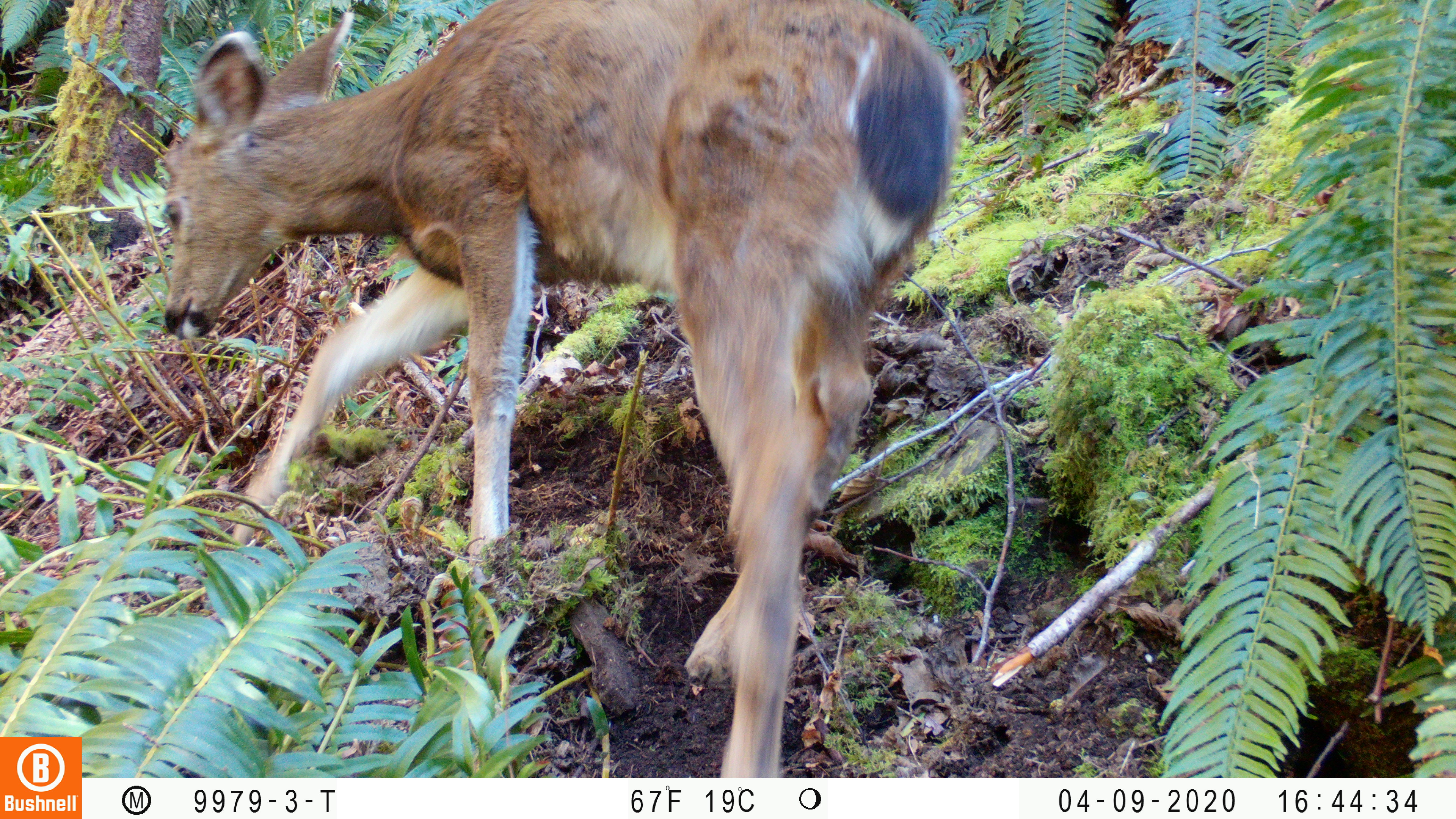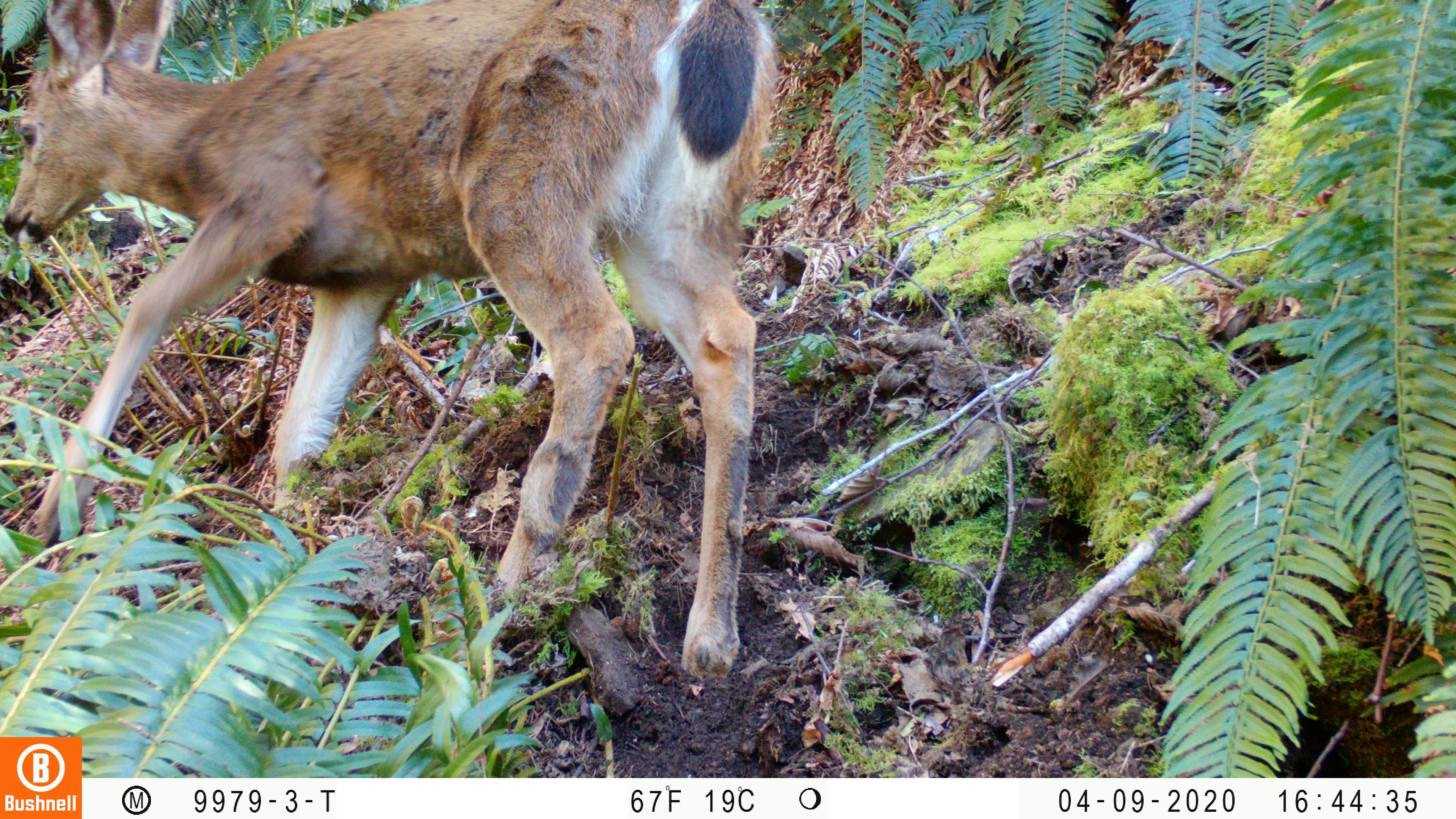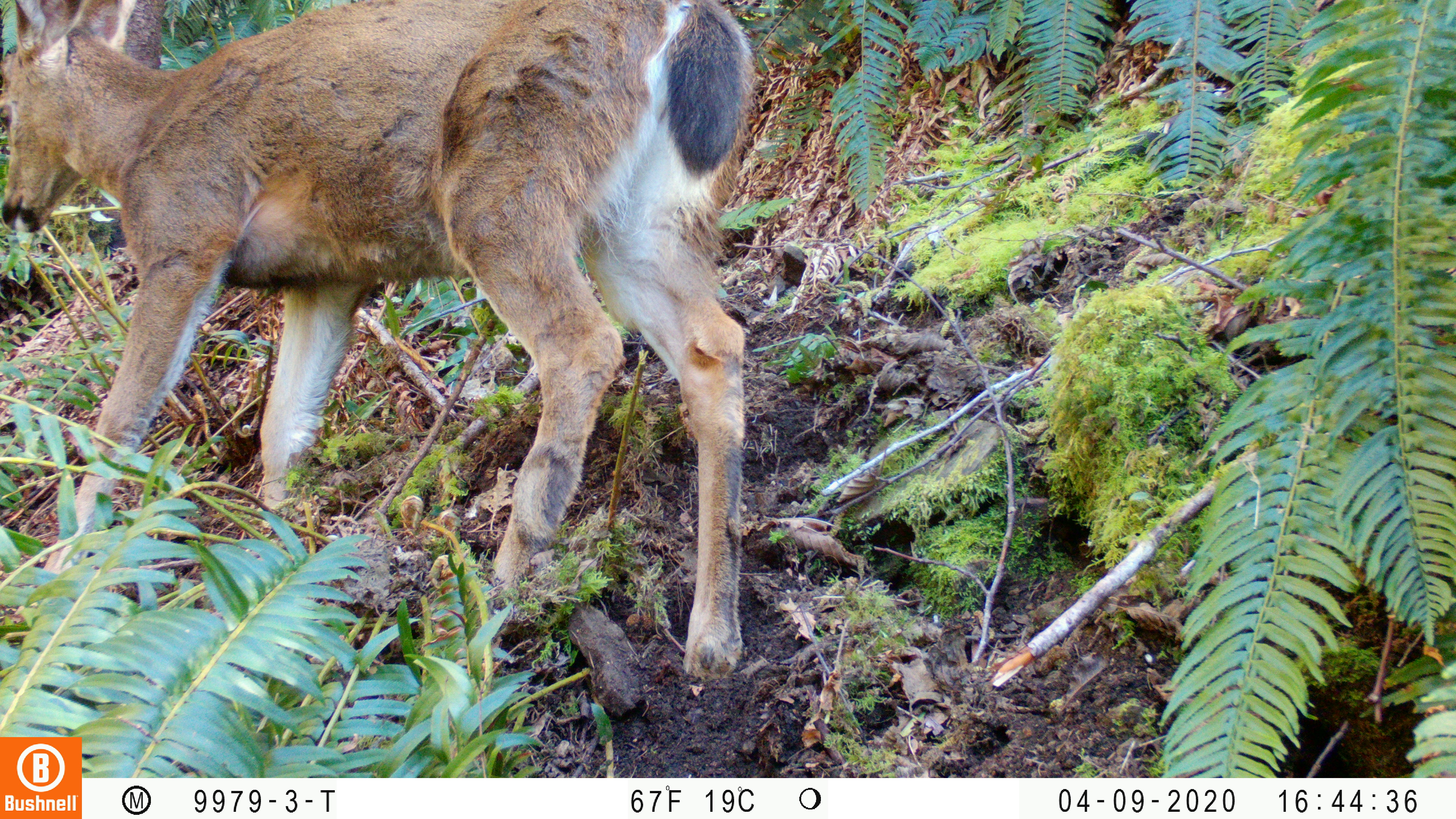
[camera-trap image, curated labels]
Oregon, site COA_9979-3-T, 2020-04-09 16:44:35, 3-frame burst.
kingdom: Animalia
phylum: Chordata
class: Mammalia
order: Artiodactyla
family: Cervidae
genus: Odocoileus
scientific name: Odocoileus hemionus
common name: black-tailed deer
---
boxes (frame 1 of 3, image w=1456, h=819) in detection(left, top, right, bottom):
black-tailed deer: detection(129, 2, 965, 770)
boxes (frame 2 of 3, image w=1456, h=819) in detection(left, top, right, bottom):
black-tailed deer: detection(4, 0, 791, 689)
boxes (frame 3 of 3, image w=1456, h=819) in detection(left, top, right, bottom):
black-tailed deer: detection(0, 0, 768, 694)